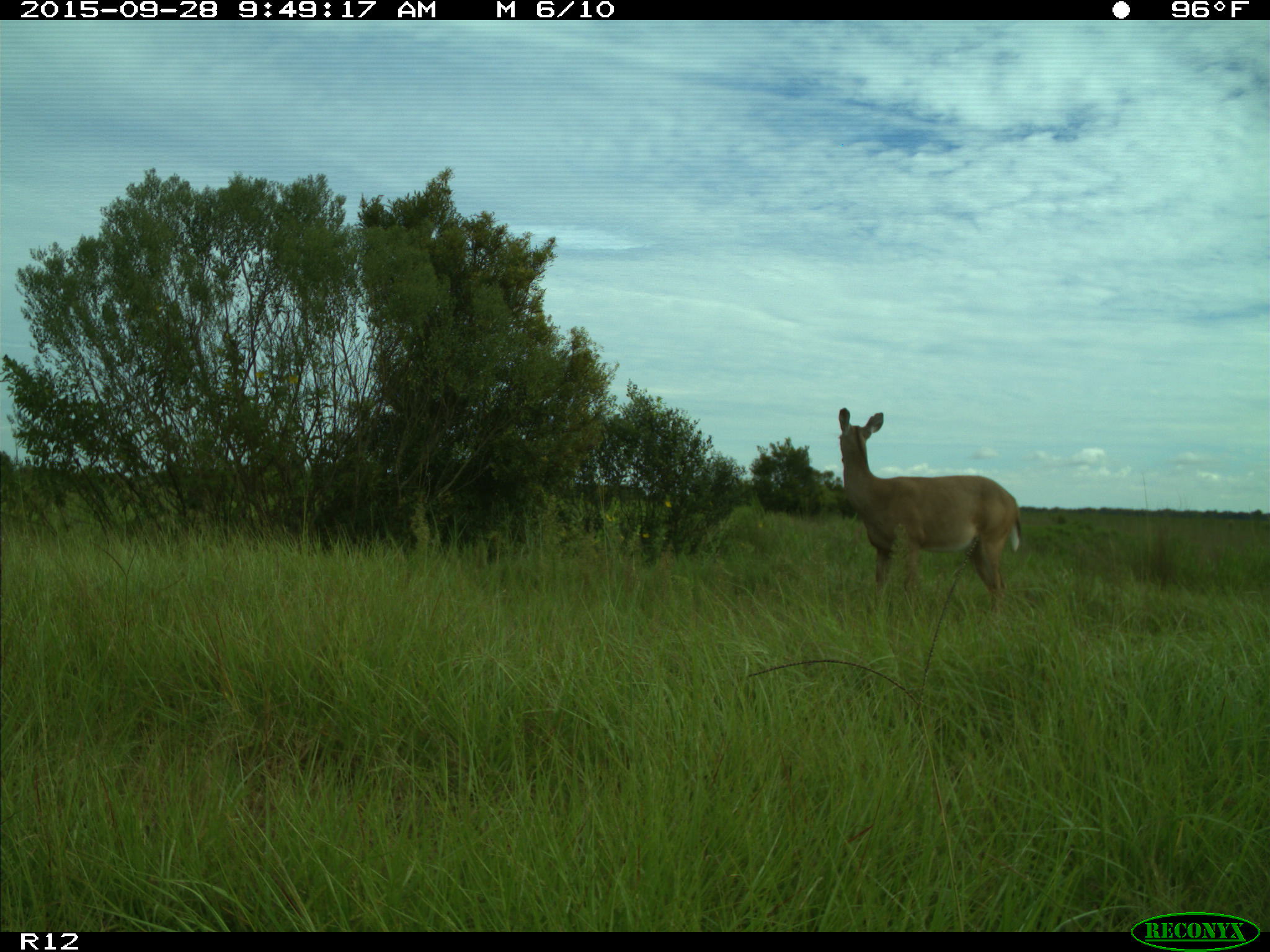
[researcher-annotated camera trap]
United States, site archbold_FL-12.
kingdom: Animalia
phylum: Chordata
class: Mammalia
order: Artiodactyla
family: Cervidae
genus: Odocoileus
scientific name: Odocoileus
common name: deer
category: unidentified deer